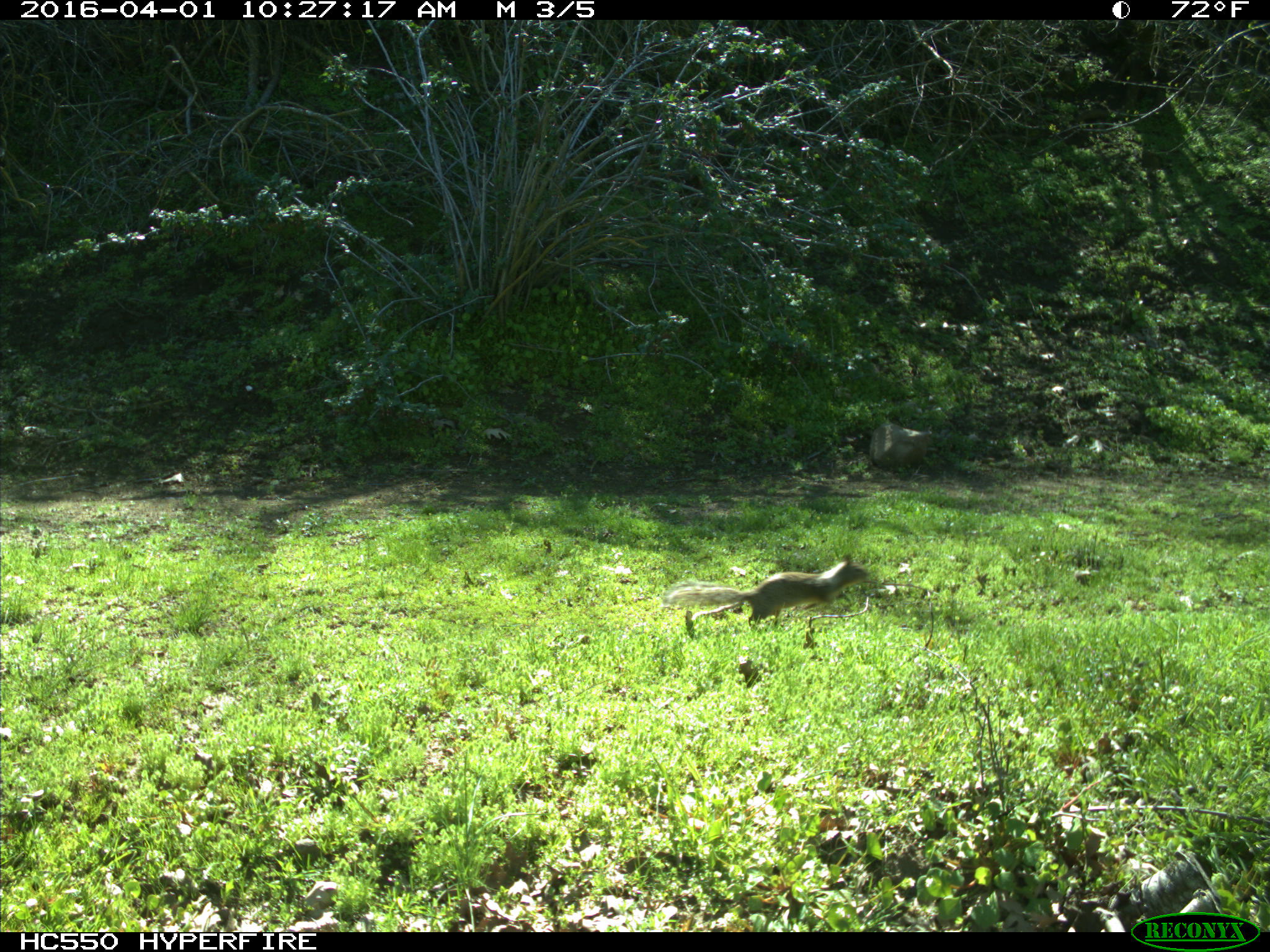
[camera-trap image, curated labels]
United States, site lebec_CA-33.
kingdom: Animalia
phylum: Chordata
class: Mammalia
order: Rodentia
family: Sciuridae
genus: Otospermophilus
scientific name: Otospermophilus beecheyi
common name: california ground squirrel